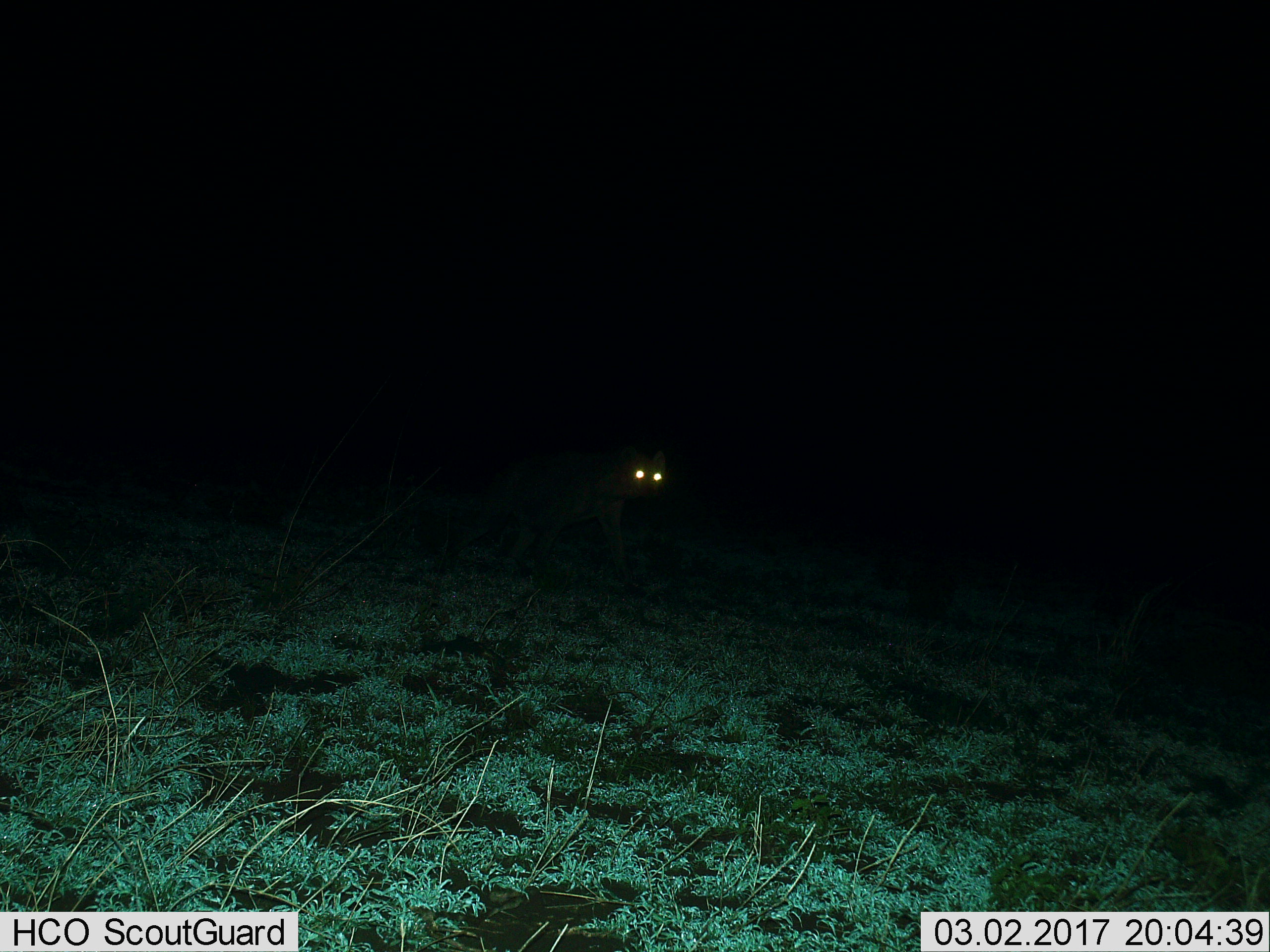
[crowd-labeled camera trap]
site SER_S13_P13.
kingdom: Animalia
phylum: Chordata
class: Mammalia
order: Carnivora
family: Hyaenidae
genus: Crocuta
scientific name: Crocuta crocuta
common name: spotted hyena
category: hyenaspotted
Hyenaspotted (spotted hyena) (Crocuta crocuta), count 1. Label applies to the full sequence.